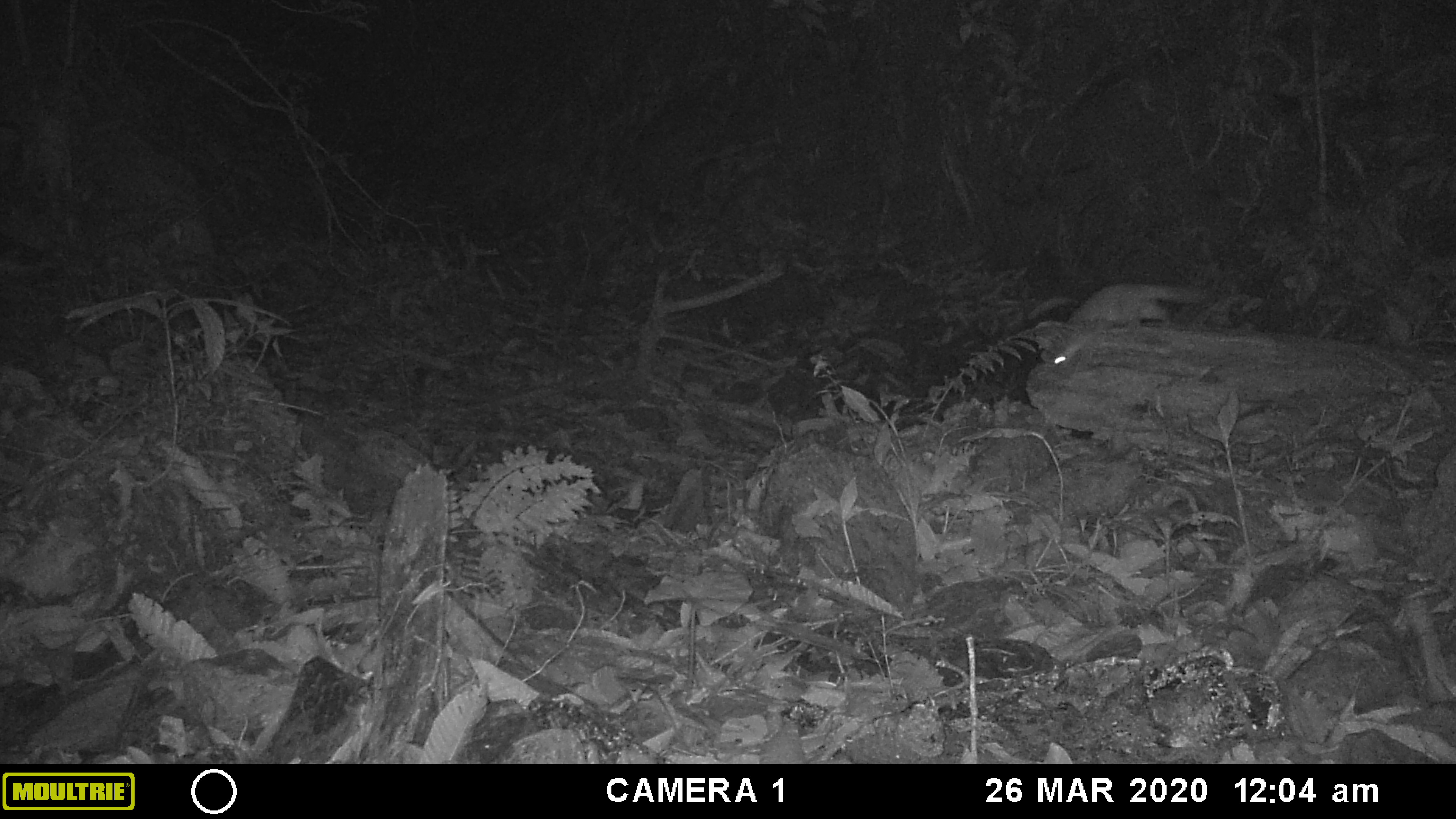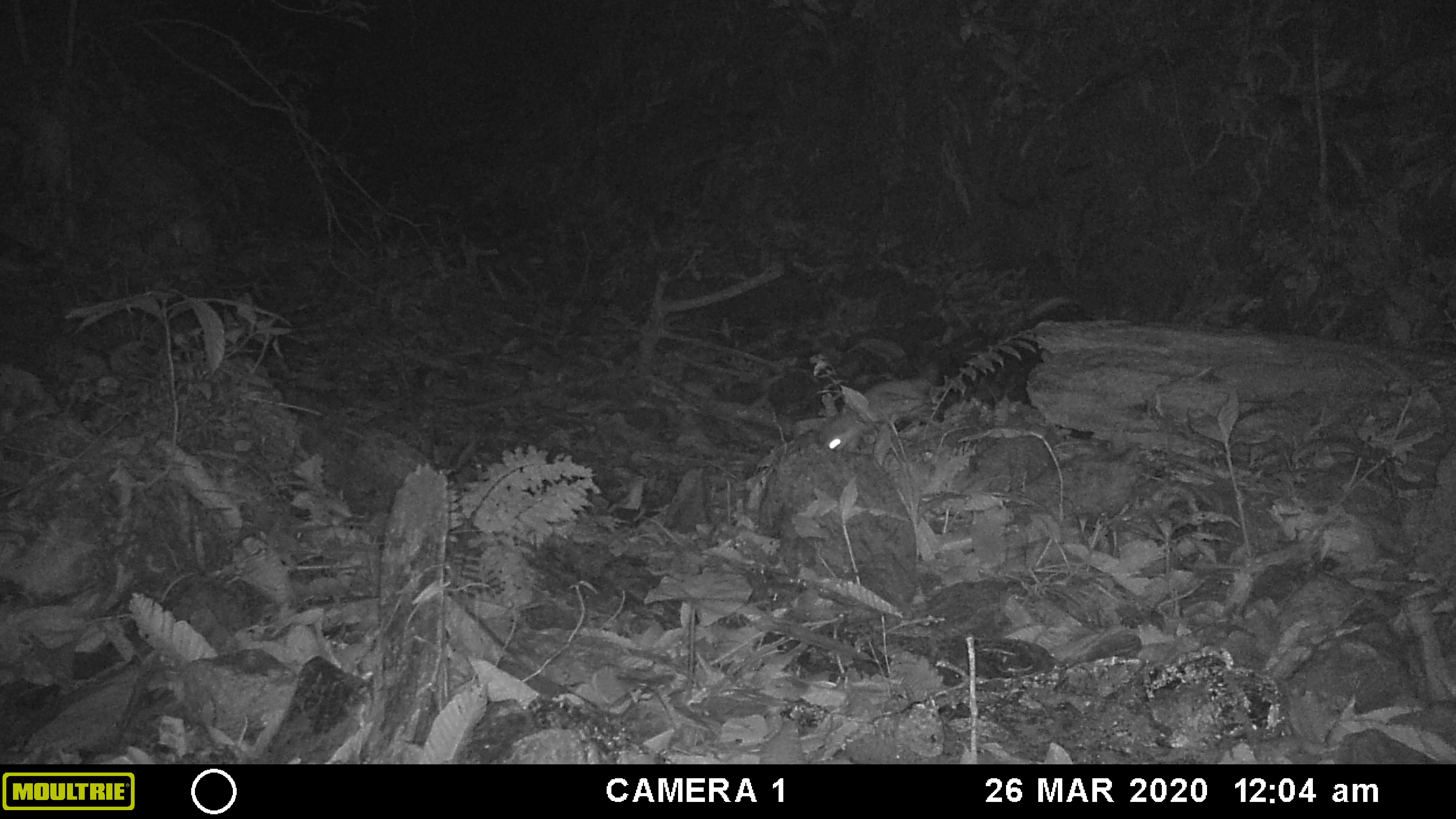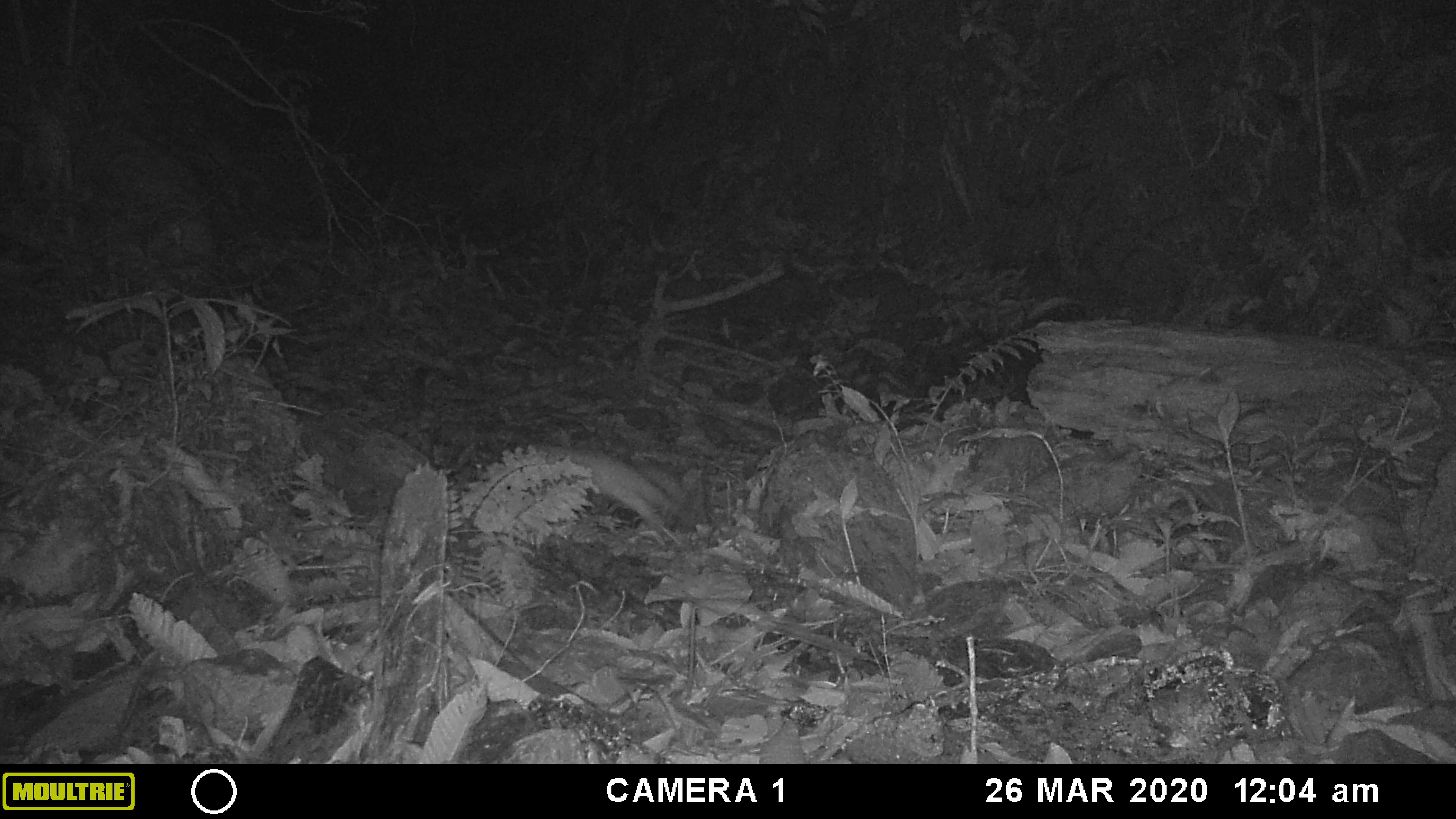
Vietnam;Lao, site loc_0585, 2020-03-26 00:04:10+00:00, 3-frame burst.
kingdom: Animalia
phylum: Chordata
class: Mammalia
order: Carnivora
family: Mustelidae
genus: Melogale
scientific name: Melogale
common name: ferret badger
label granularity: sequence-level